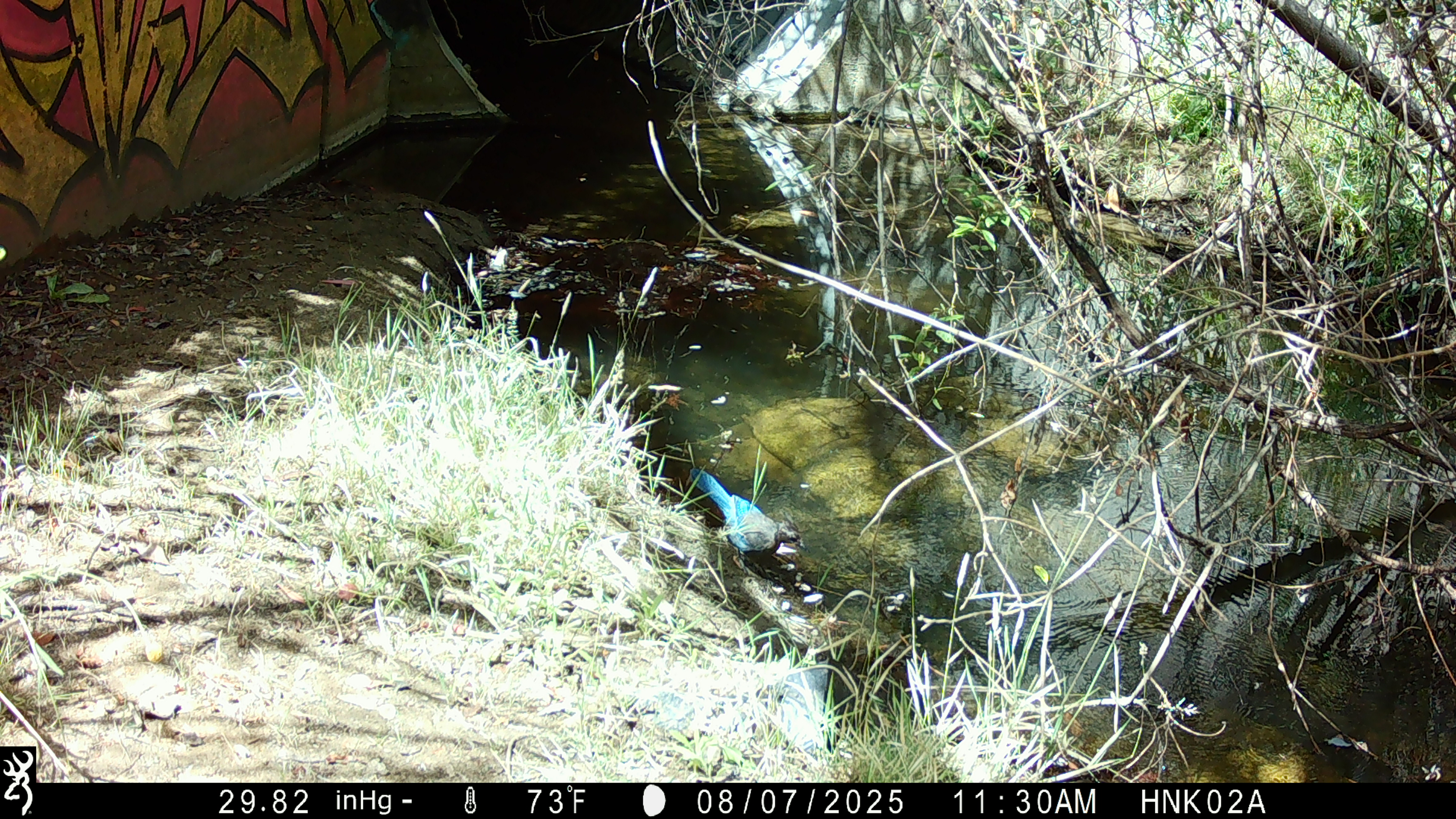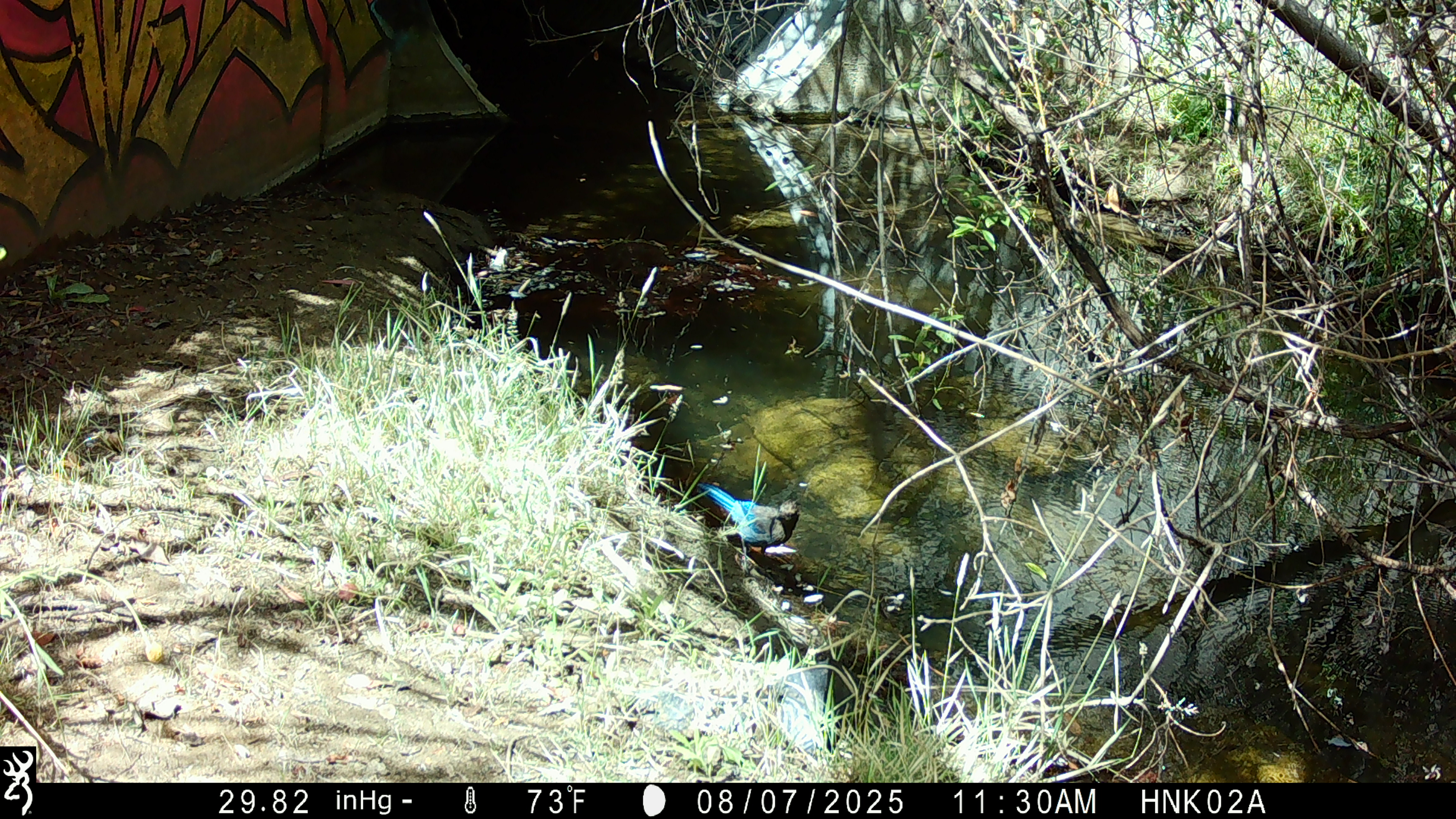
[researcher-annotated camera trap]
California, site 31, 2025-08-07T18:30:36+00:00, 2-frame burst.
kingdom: Animalia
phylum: Chordata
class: Aves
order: Passeriformes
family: Corvidae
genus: Cyanocitta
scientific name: Cyanocitta stelleri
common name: steller's jay